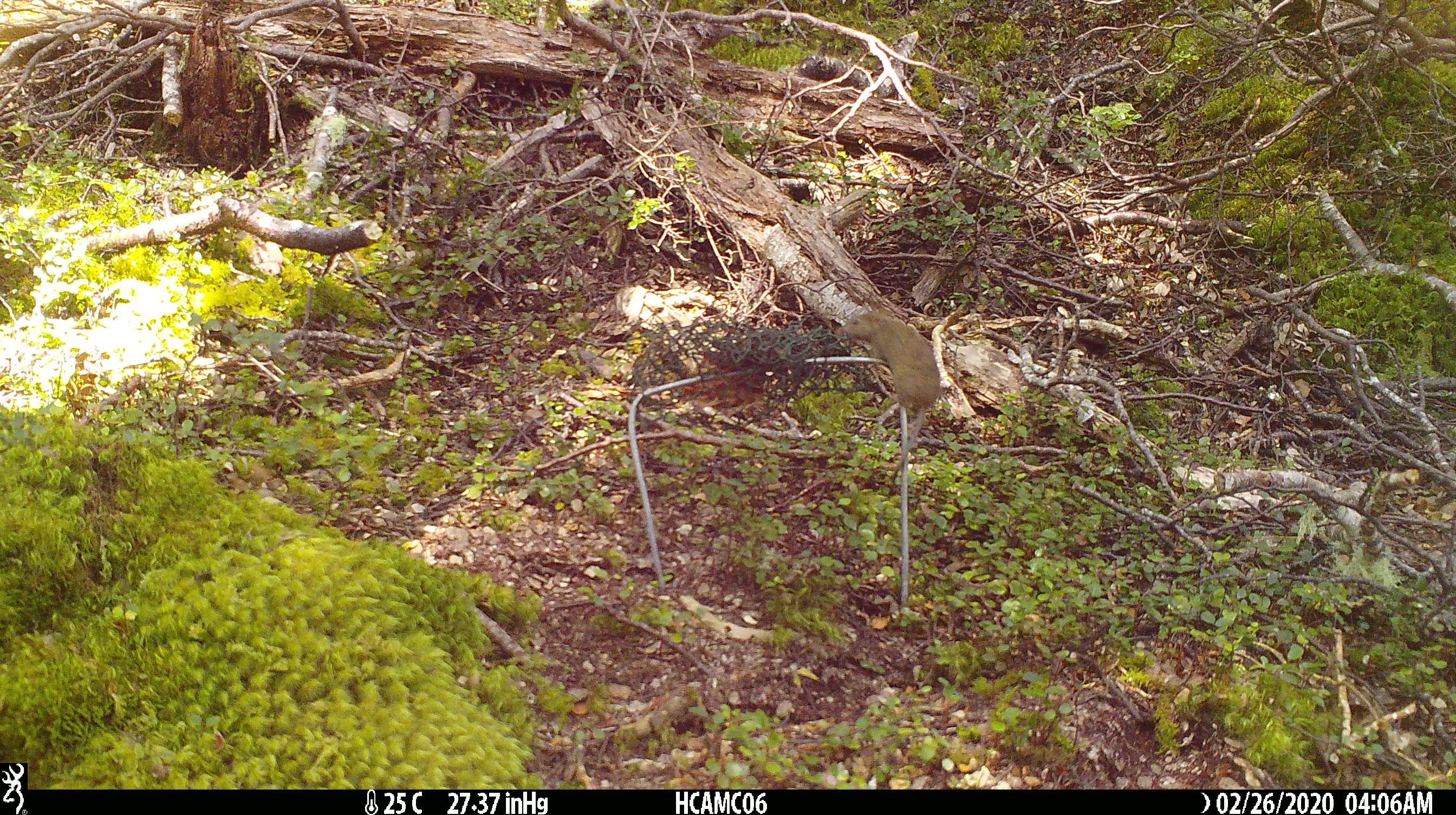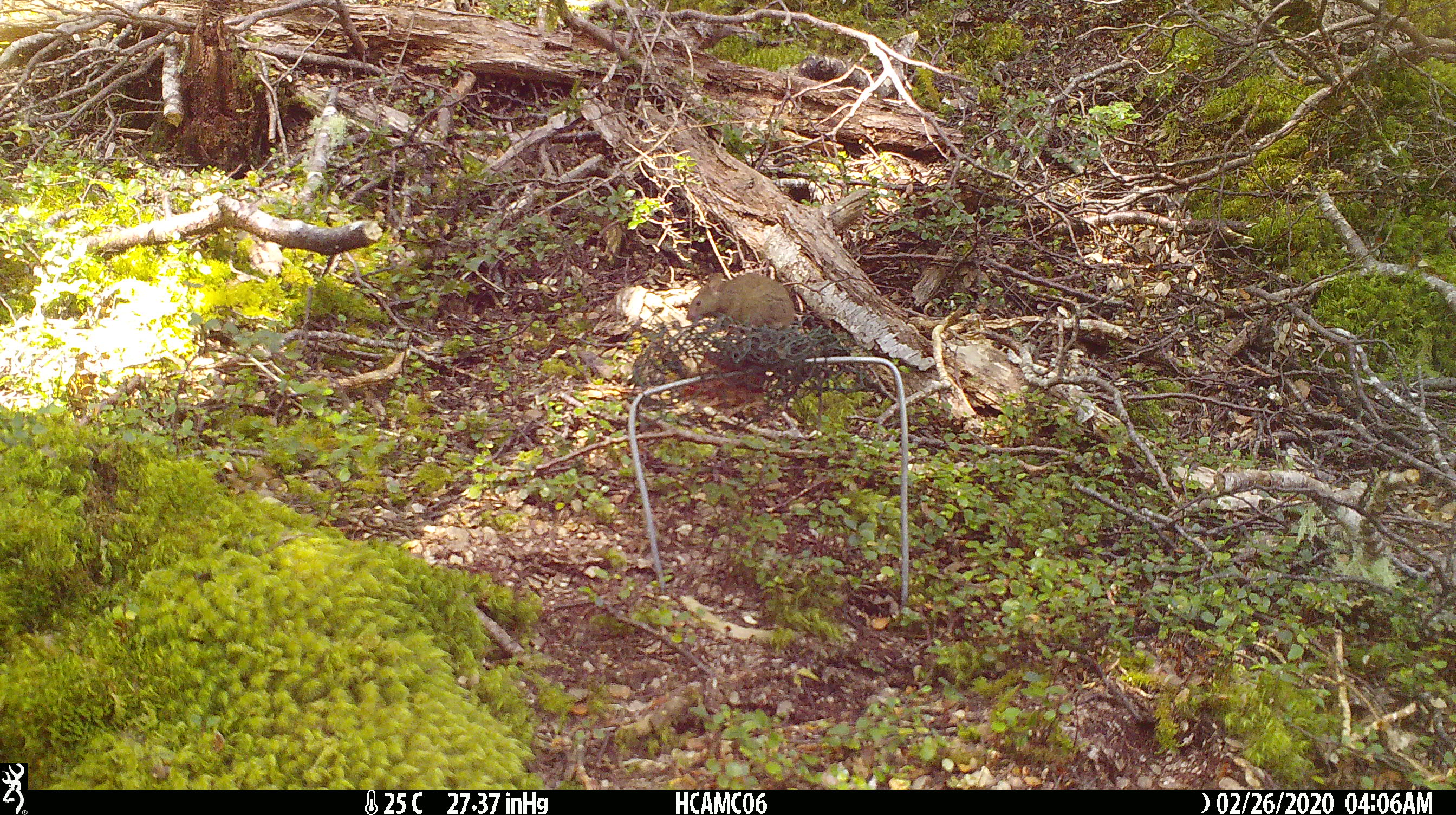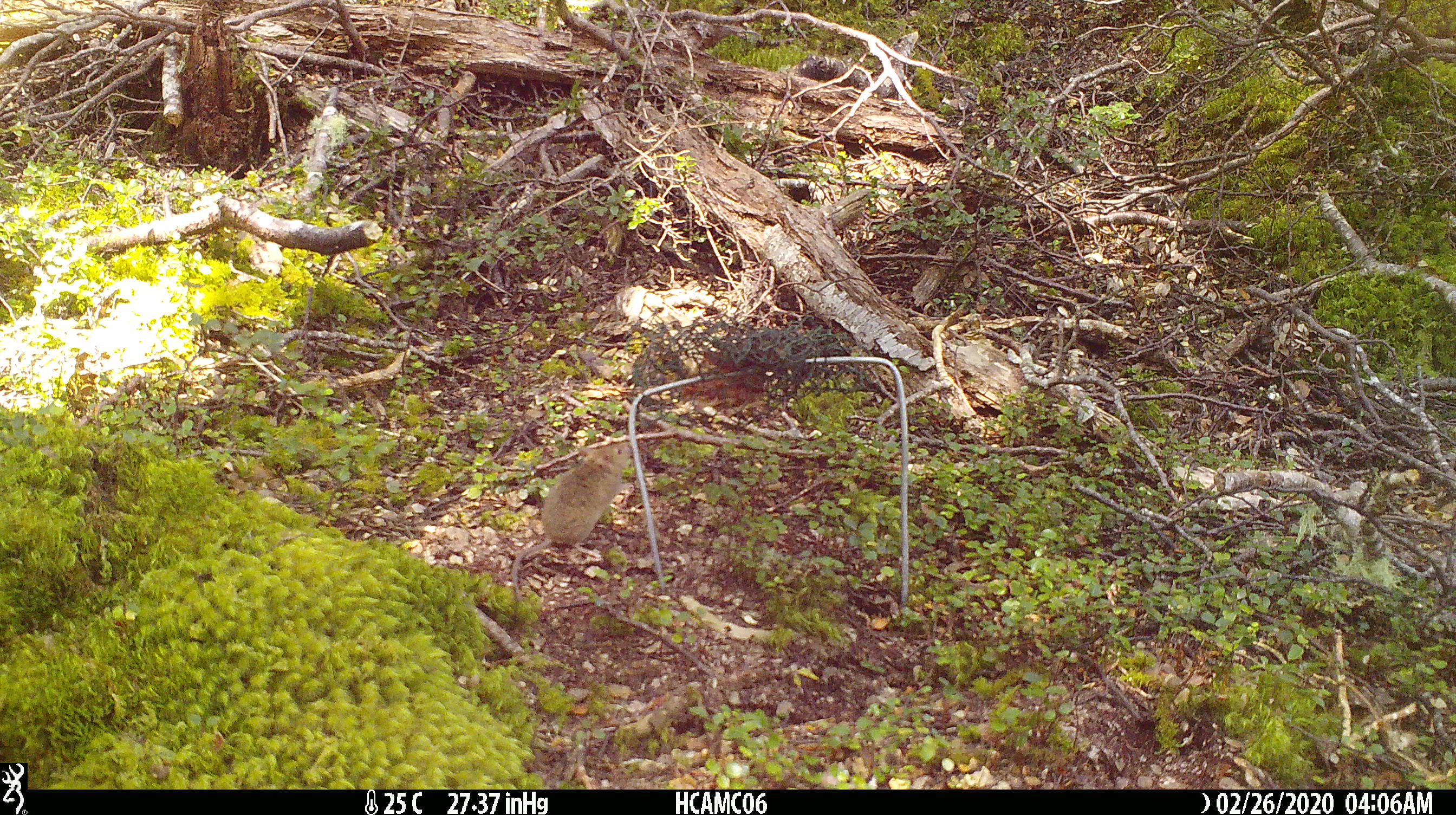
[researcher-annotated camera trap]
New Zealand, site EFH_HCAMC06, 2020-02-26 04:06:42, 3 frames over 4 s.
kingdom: Animalia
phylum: Chordata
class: Mammalia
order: Rodentia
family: Muridae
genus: Mus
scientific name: Mus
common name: mouse